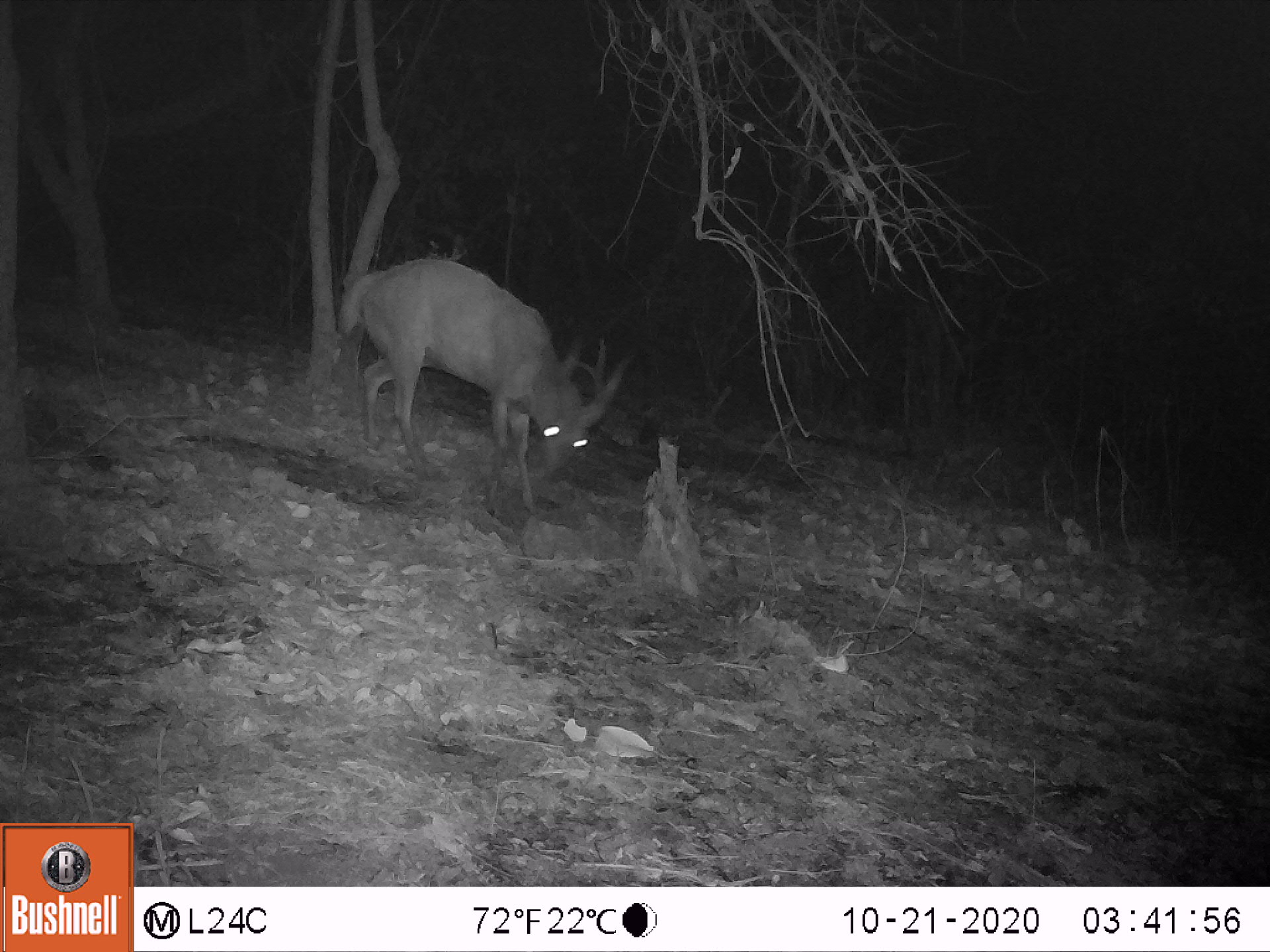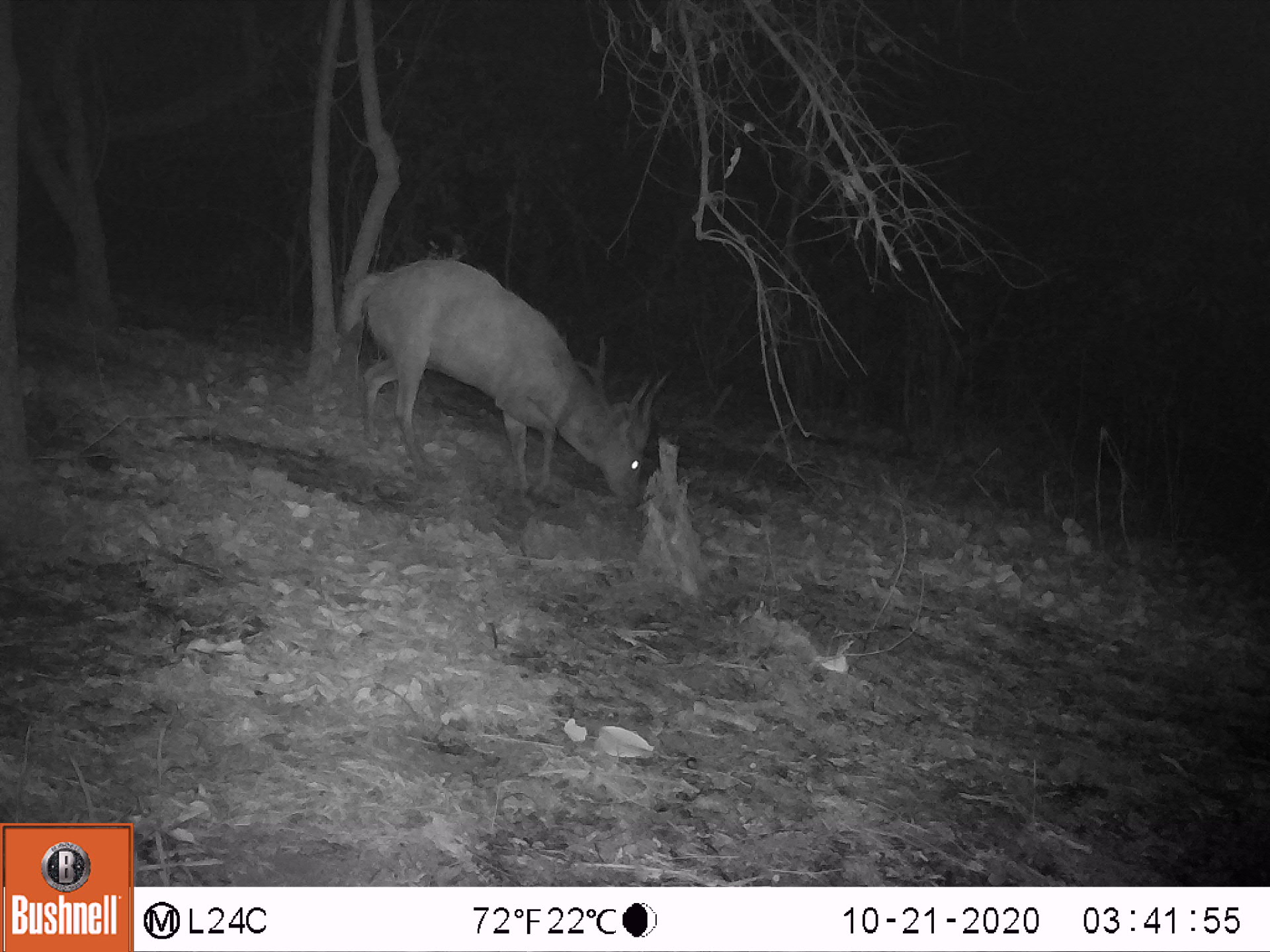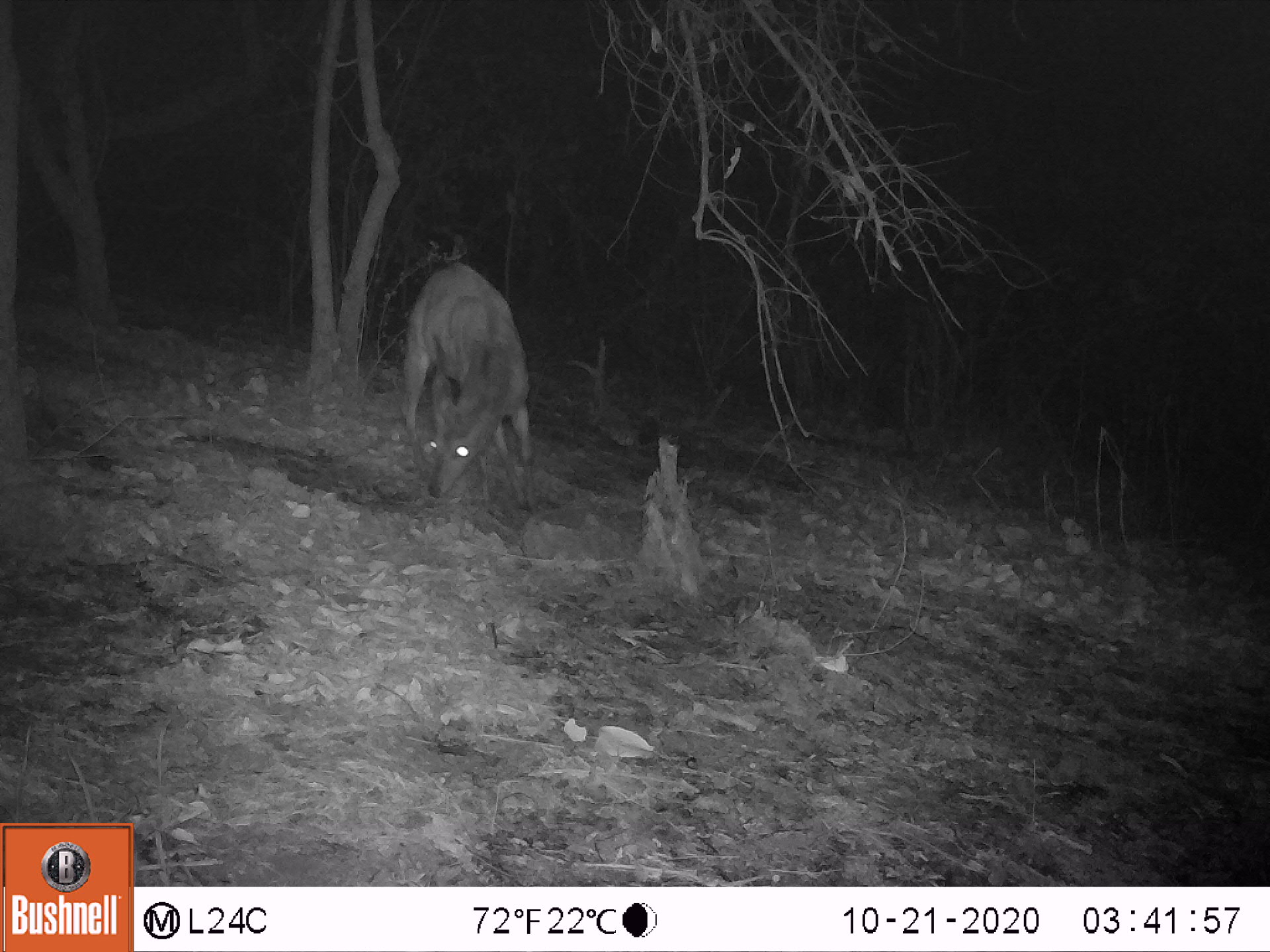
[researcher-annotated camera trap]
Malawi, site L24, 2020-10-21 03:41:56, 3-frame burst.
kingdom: Animalia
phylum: Chordata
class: Mammalia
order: Artiodactyla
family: Bovidae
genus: Tragelaphus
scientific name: Tragelaphus sylvaticus sylvaticus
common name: cape bushbuck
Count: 1.